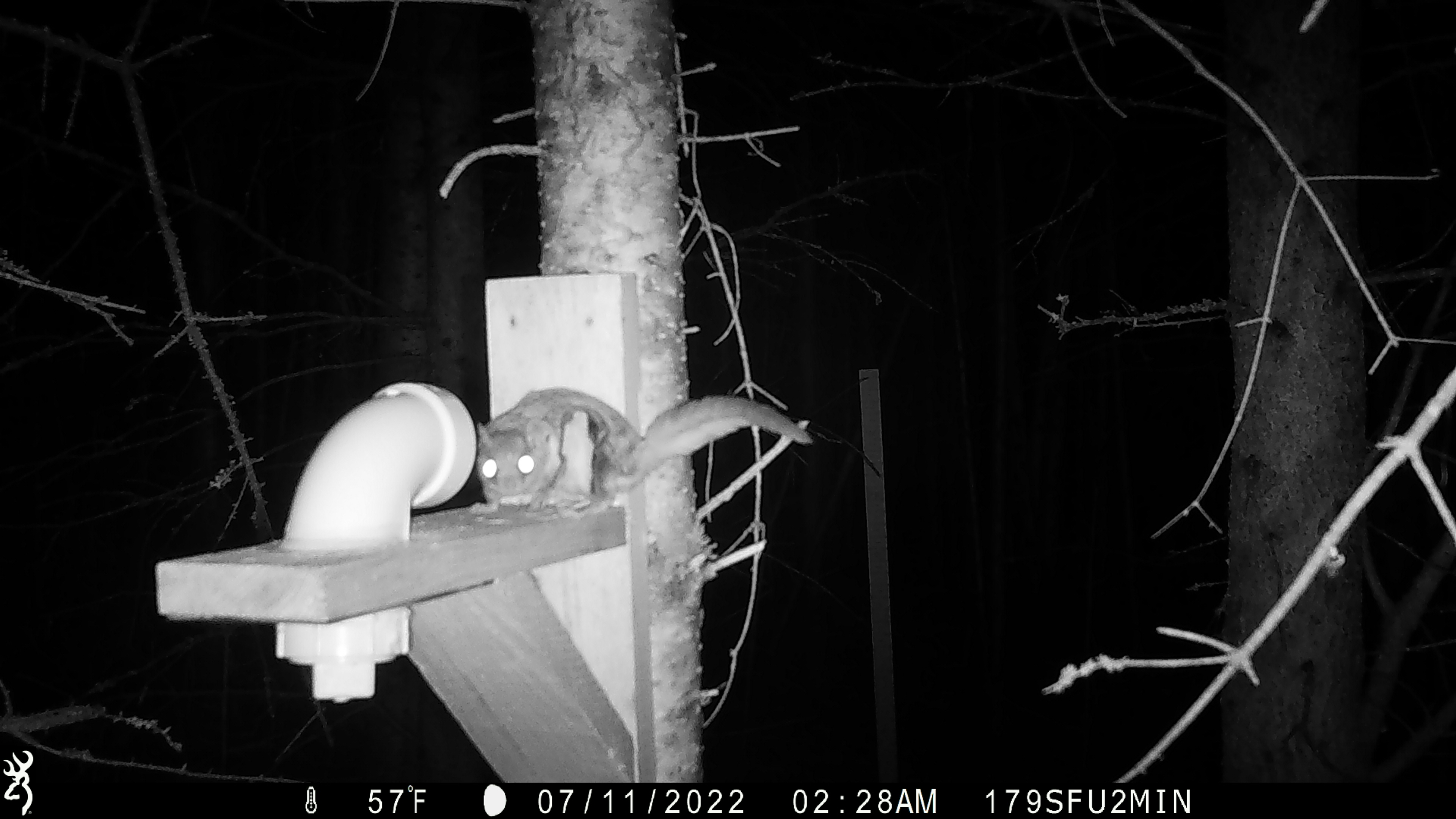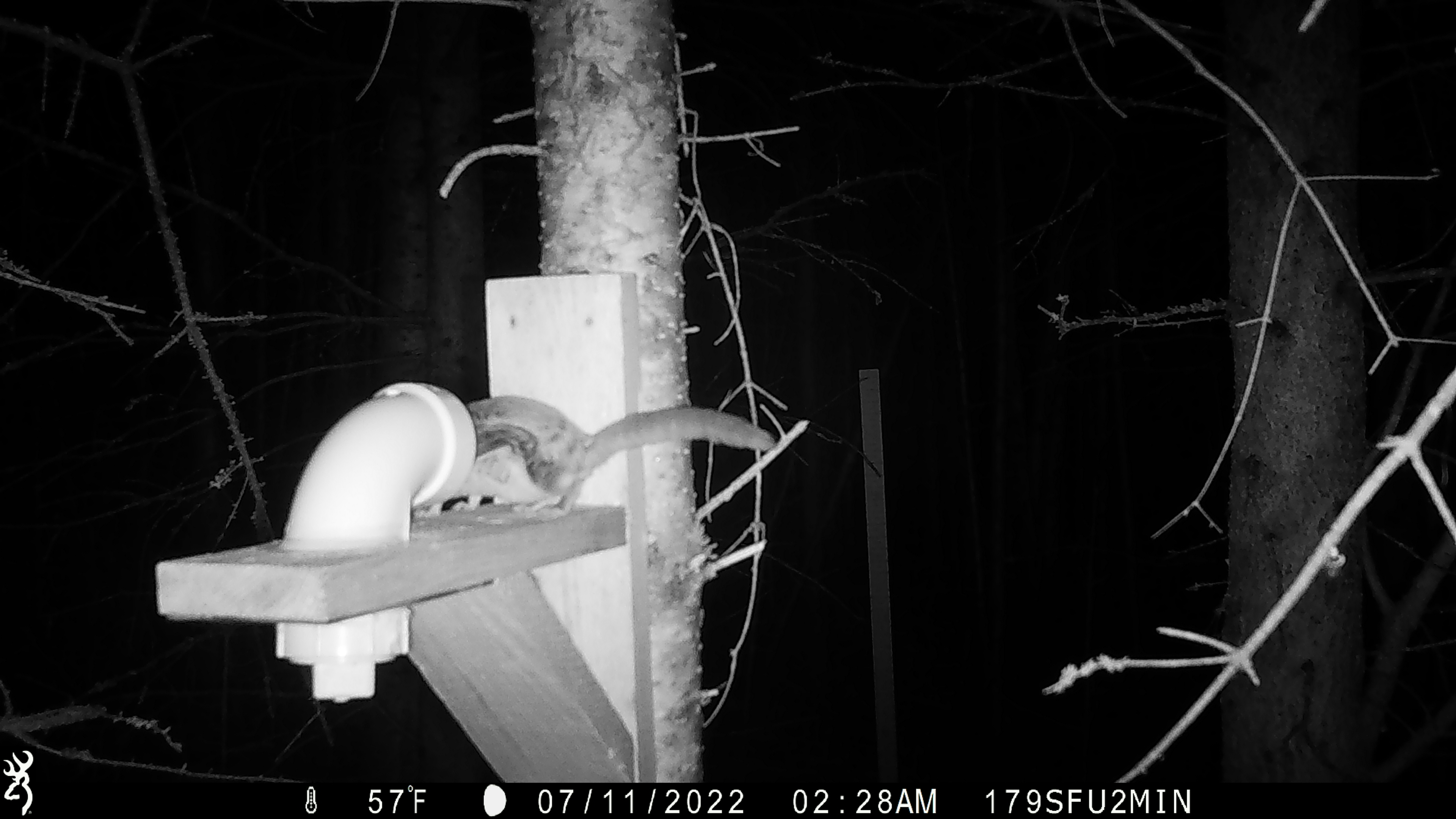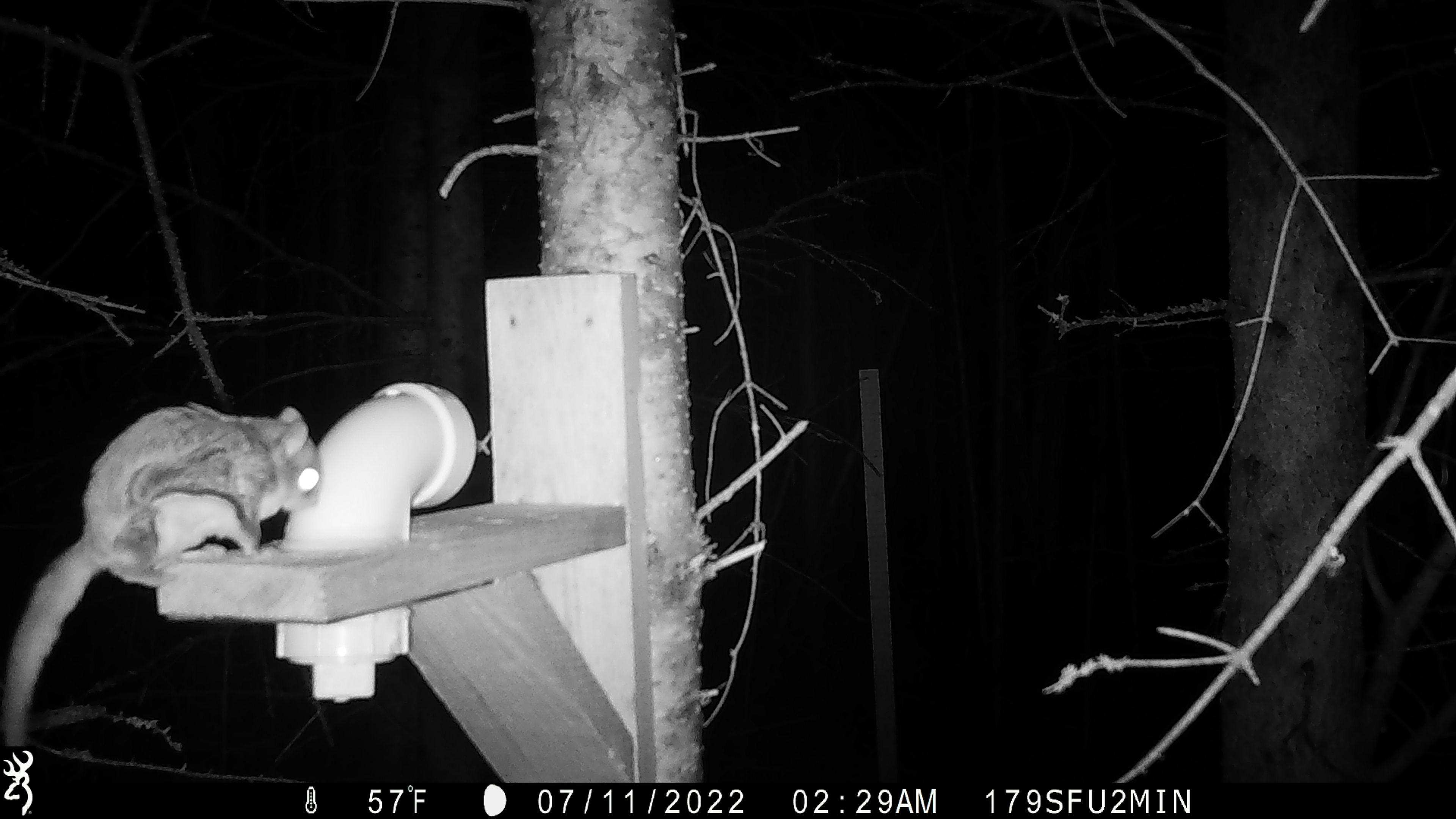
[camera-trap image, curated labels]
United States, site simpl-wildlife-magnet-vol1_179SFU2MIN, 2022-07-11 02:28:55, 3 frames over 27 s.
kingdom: Animalia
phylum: Chordata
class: Mammalia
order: Rodentia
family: Sciuridae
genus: Glaucomys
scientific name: Glaucomys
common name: flying squirrel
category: flying squirrel sp.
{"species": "flying squirrel sp. (flying squirrel) (Glaucomys)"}